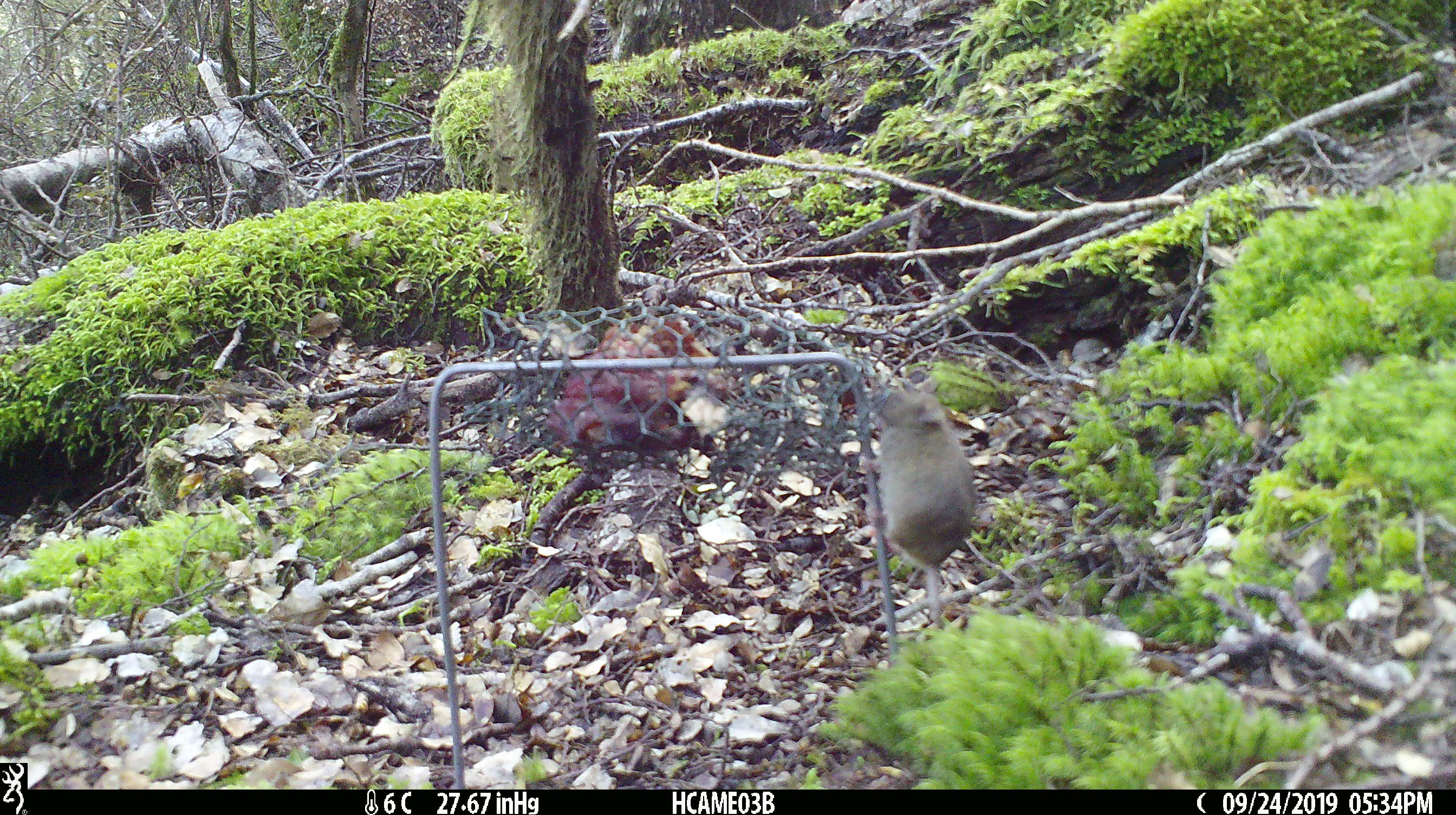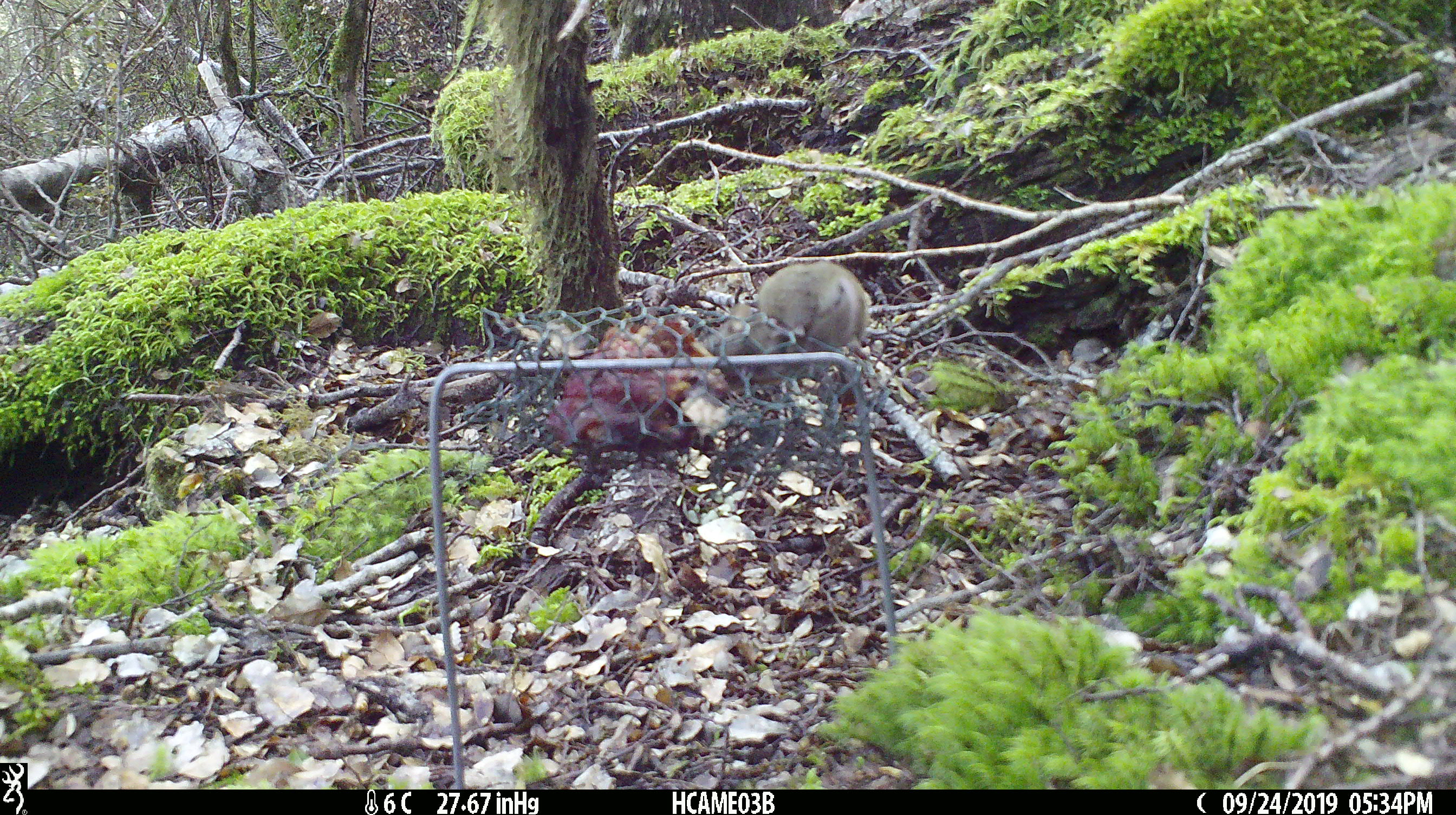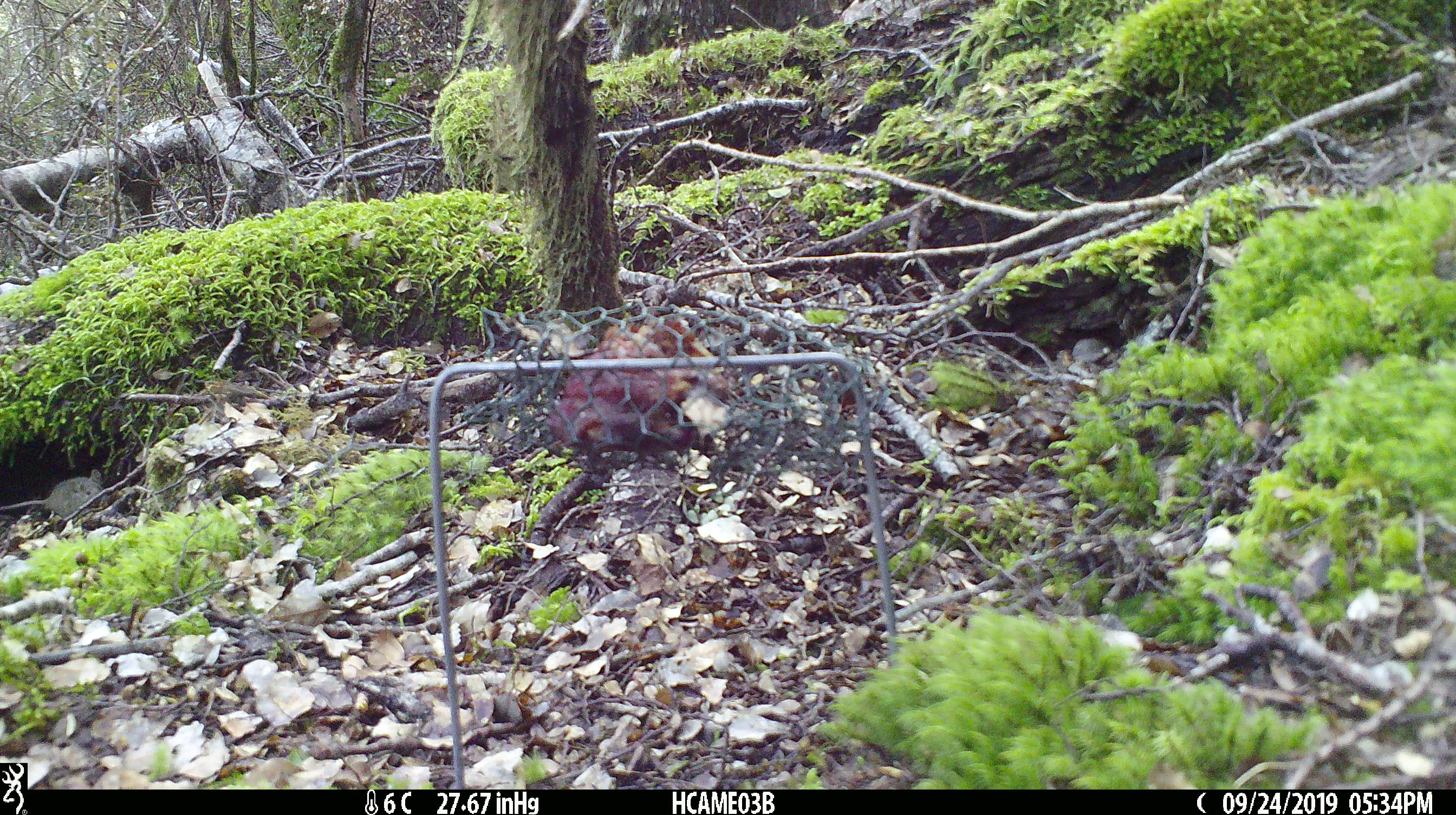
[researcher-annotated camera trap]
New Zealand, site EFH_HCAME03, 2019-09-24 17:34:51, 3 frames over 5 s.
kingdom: Animalia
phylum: Chordata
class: Mammalia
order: Rodentia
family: Muridae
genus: Mus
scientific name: Mus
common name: mouse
Mouse (Mus).